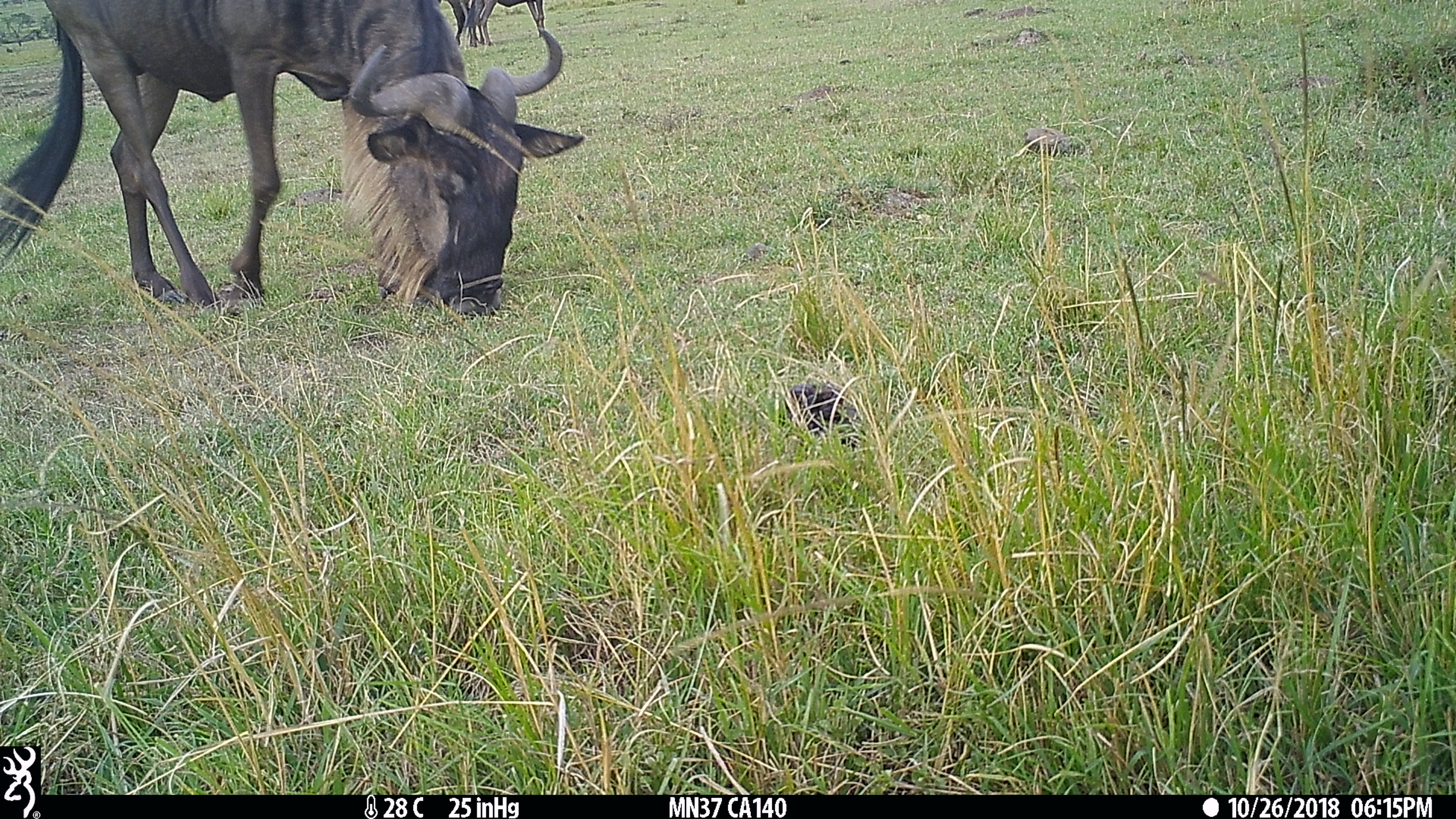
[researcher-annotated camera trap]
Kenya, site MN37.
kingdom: Animalia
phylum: Chordata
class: Mammalia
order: Artiodactyla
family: Bovidae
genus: Connochaetes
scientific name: Connochaetes taurinus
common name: blue wildebeest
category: wildebeest